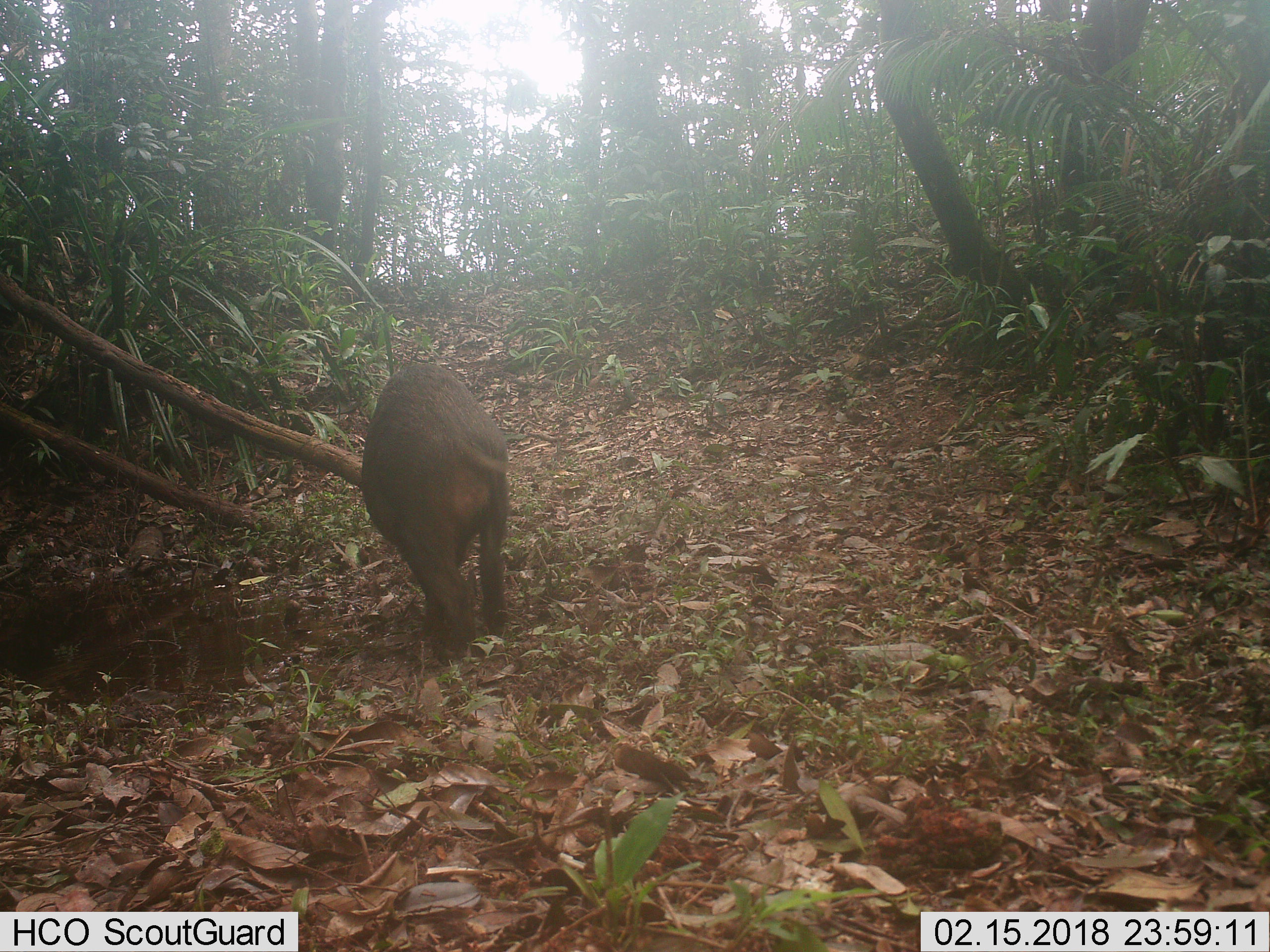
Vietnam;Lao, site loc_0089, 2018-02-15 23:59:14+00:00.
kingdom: Animalia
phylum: Chordata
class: Mammalia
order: Artiodactyla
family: Suidae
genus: Sus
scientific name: Sus scrofa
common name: eurasian wild pig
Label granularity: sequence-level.